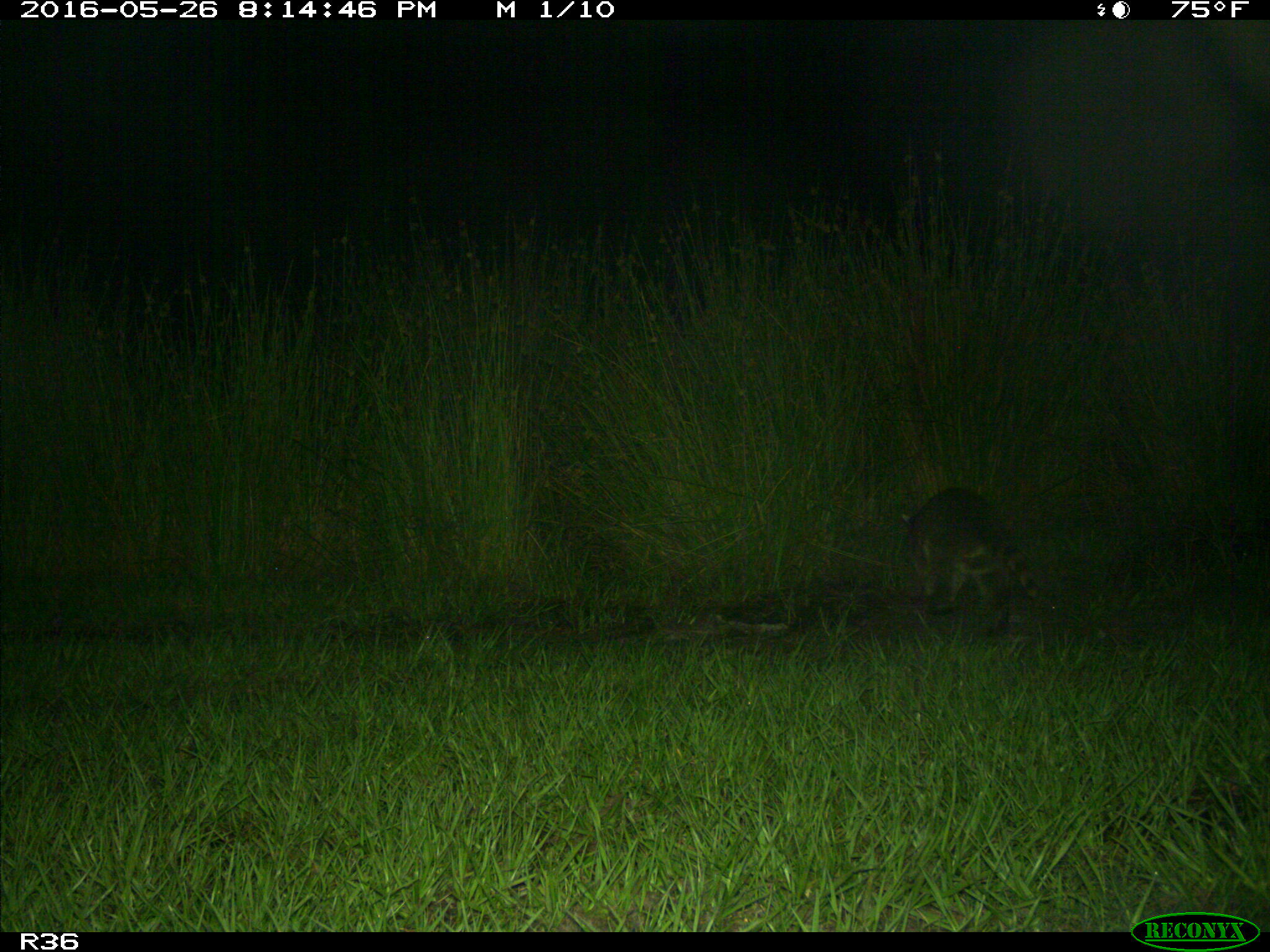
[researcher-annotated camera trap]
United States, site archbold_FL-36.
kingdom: Animalia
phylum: Chordata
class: Mammalia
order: Carnivora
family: Procyonidae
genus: Procyon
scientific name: Procyon lotor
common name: common raccoon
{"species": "Procyon lotor (common raccoon)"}